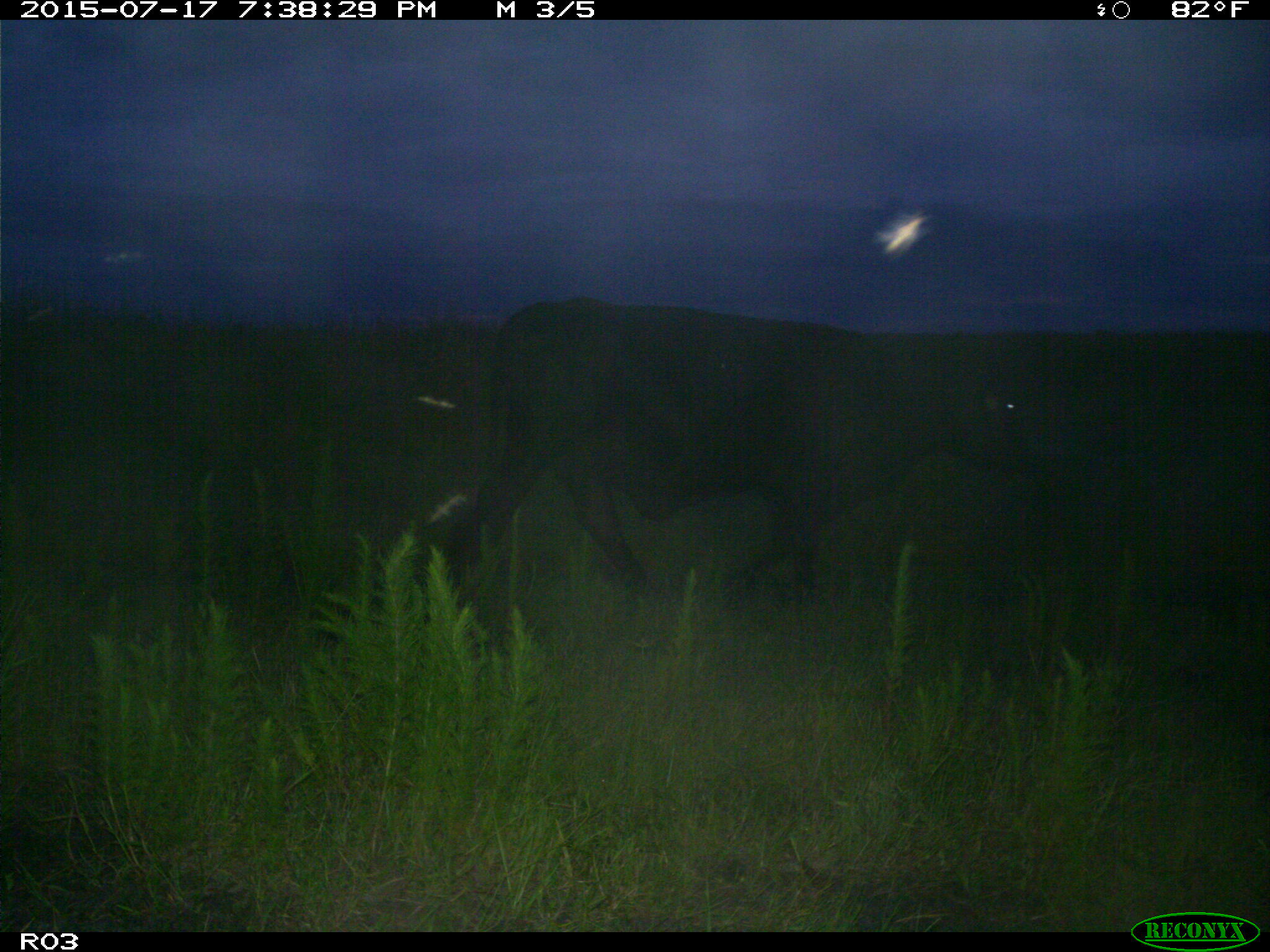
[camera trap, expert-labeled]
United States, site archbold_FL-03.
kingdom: Animalia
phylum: Chordata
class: Mammalia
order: Artiodactyla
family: Bovidae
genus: Bos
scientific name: Bos taurus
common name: domestic cow